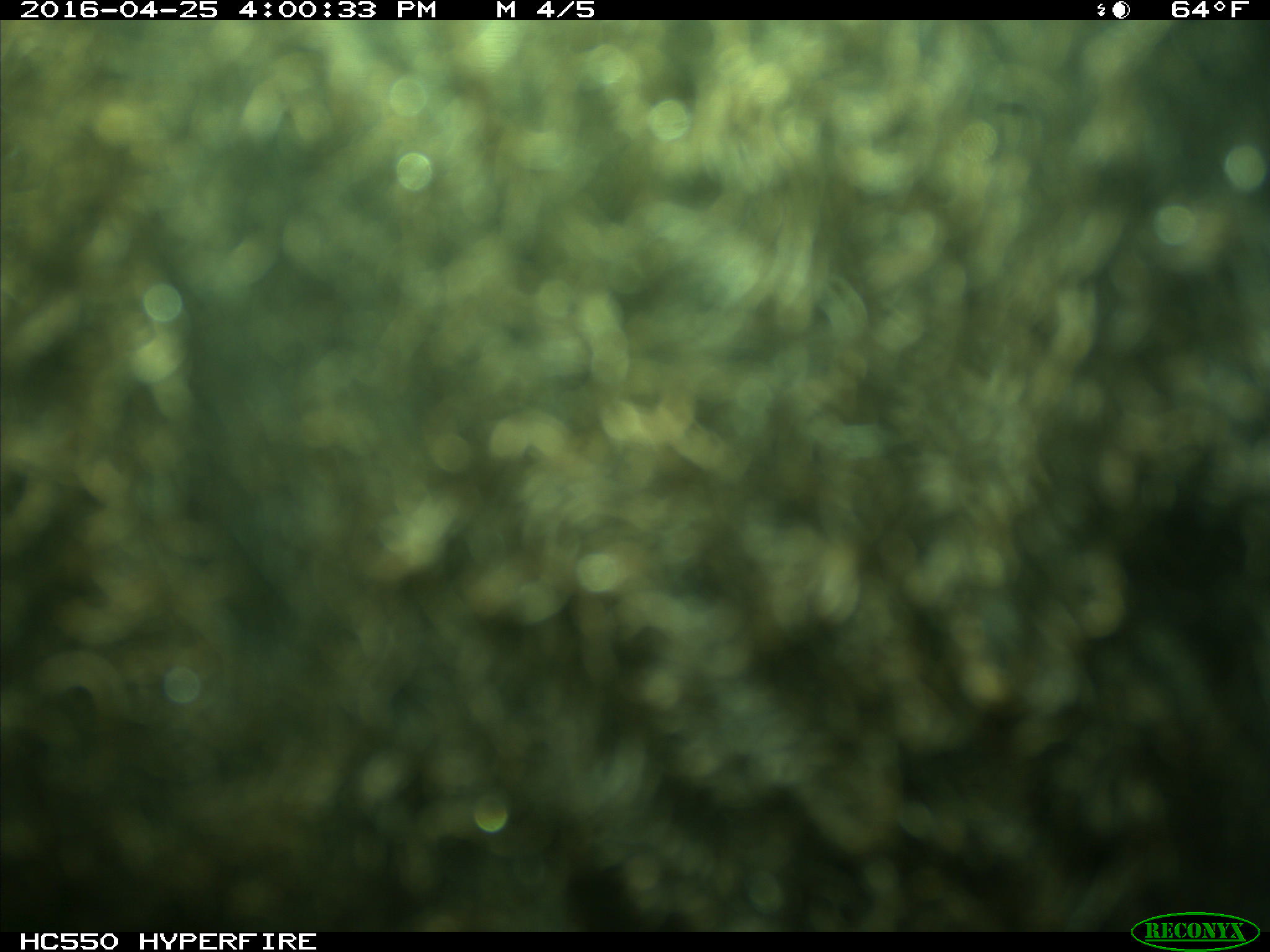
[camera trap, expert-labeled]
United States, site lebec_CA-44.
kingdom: Animalia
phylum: Chordata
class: Mammalia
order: Artiodactyla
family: Bovidae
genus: Bos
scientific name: Bos taurus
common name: domestic cow